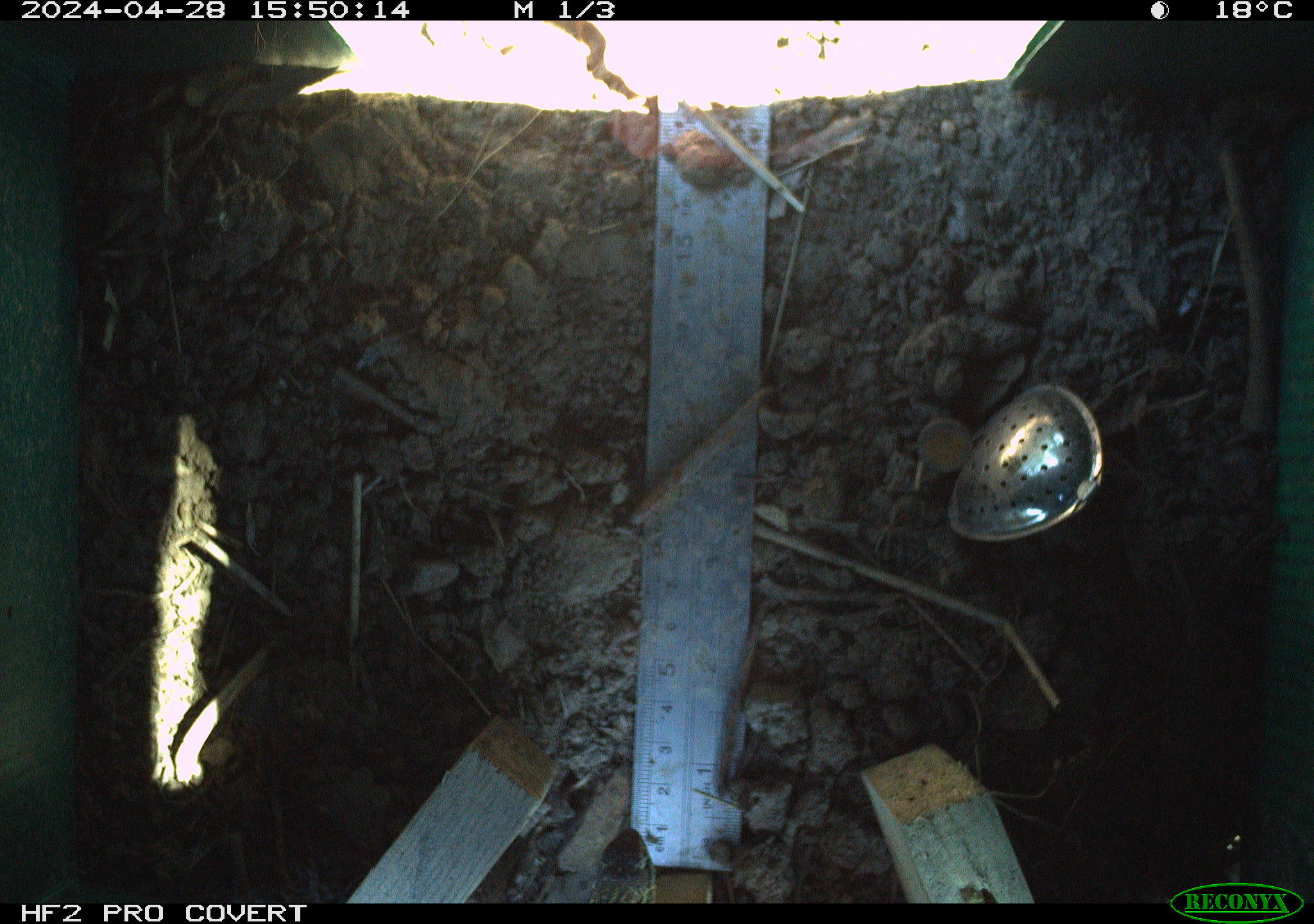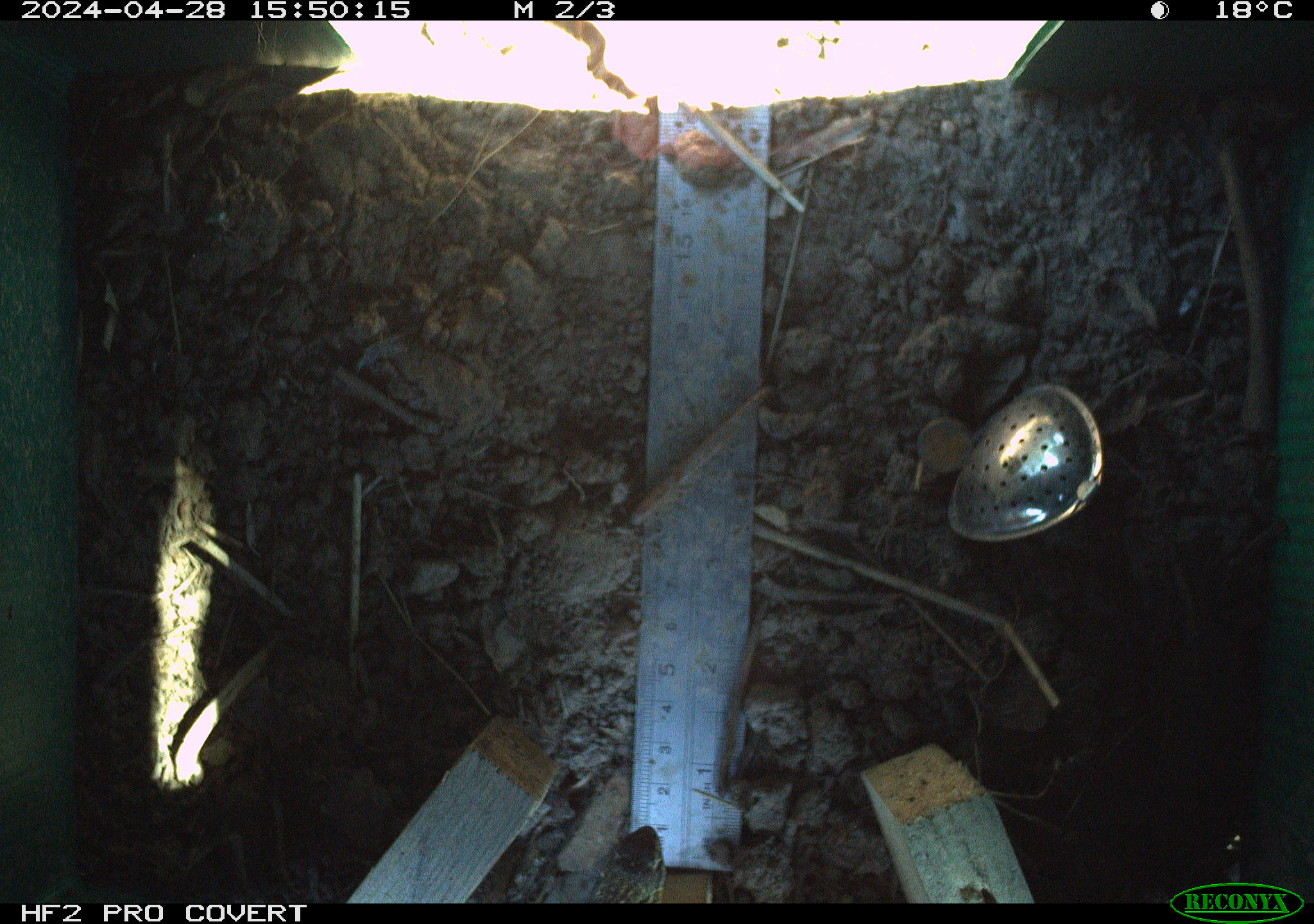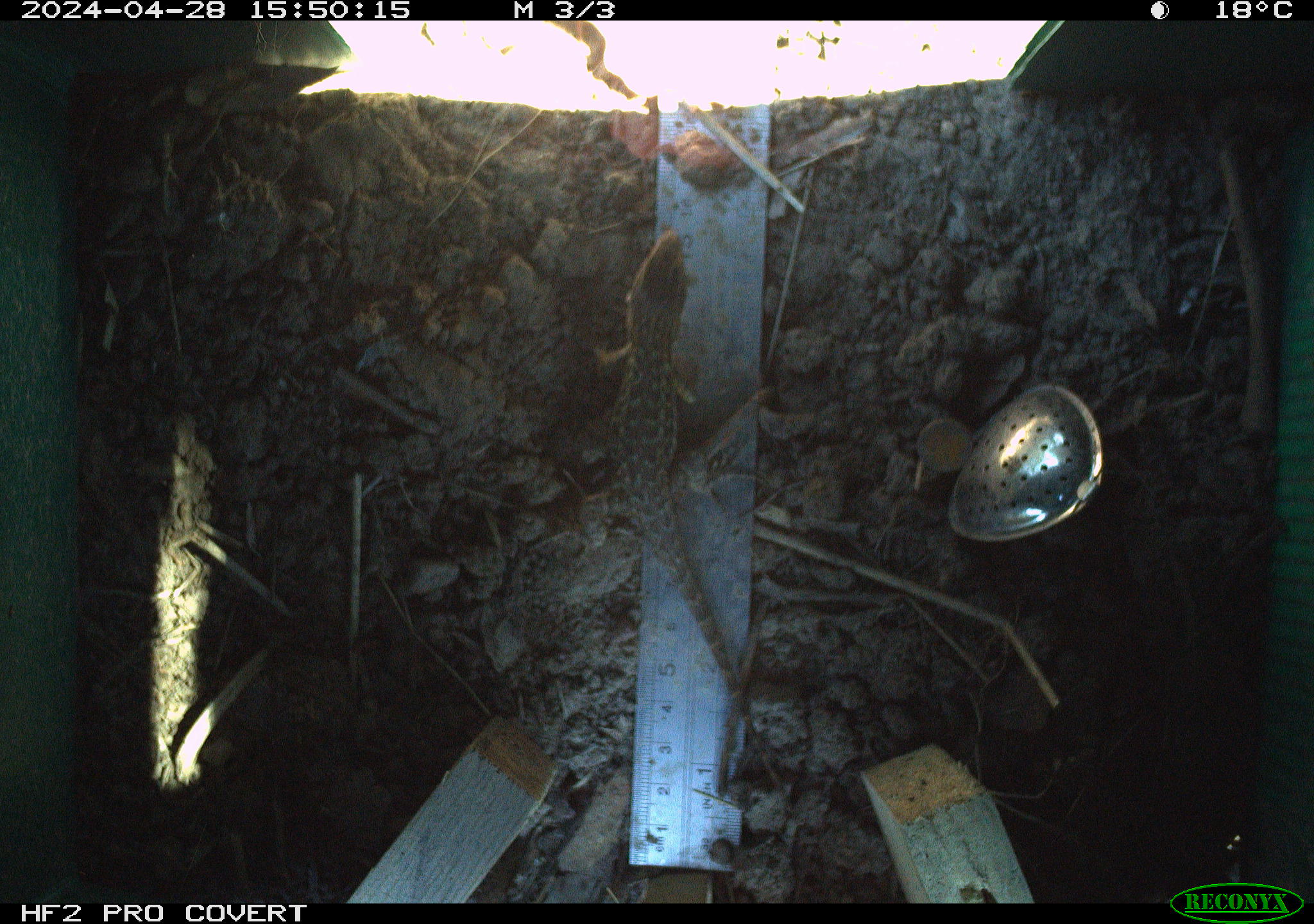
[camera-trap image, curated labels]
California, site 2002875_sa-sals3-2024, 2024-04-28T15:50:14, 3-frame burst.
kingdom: Animalia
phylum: Chordata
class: Reptilia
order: Squamata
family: Phrynosomatidae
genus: Sceloporus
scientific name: Sceloporus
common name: spiny lizards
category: sceloporus species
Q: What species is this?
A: Sceloporus species (spiny lizards) (Sceloporus).